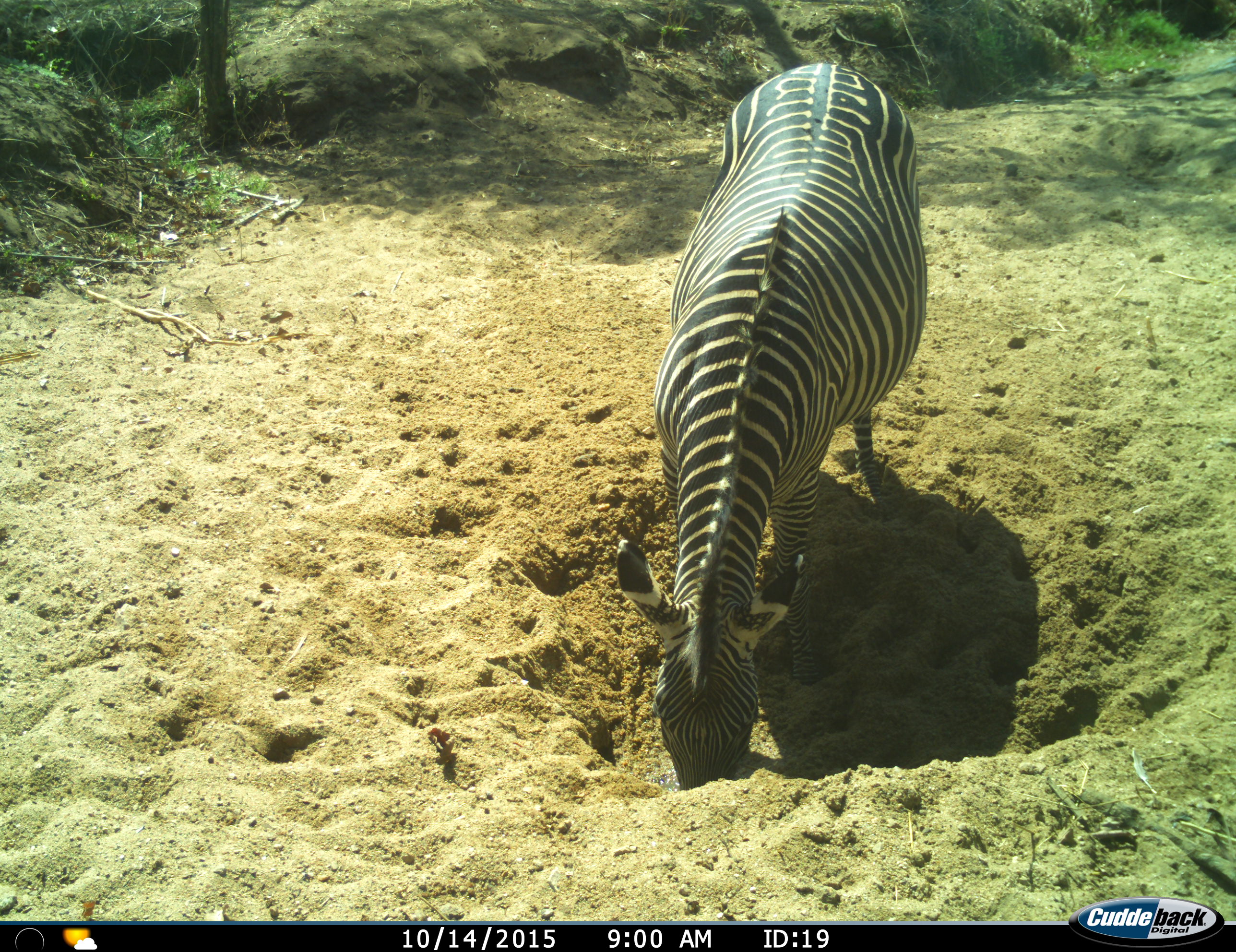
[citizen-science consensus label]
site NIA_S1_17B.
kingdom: Animalia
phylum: Chordata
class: Mammalia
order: Perissodactyla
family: Equidae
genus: Equus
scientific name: Equus quagga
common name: plains zebra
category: zebraplains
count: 1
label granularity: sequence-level